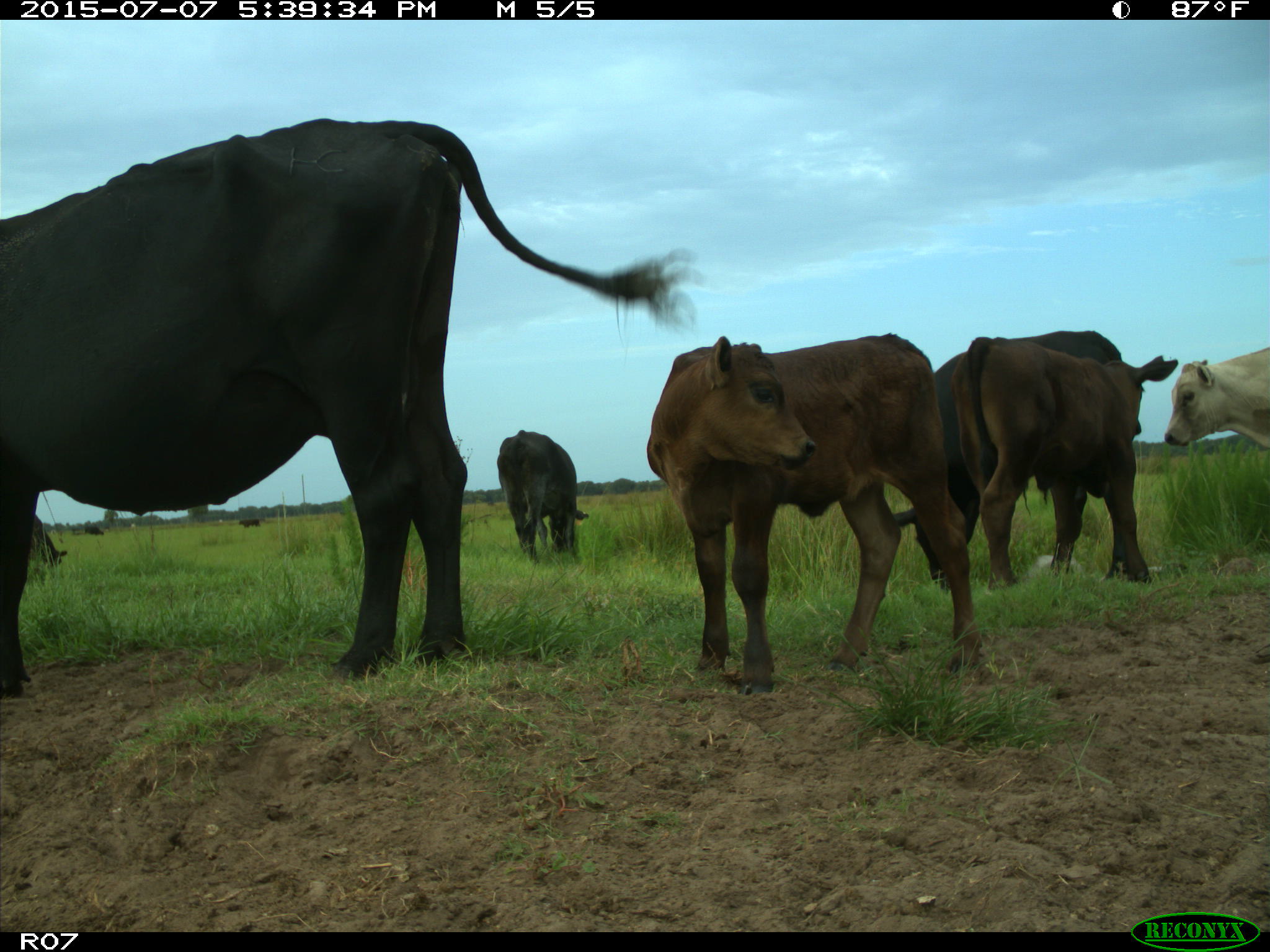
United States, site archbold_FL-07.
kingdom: Animalia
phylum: Chordata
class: Mammalia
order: Artiodactyla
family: Bovidae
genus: Bos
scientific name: Bos taurus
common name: domestic cow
Bos taurus (domestic cow).